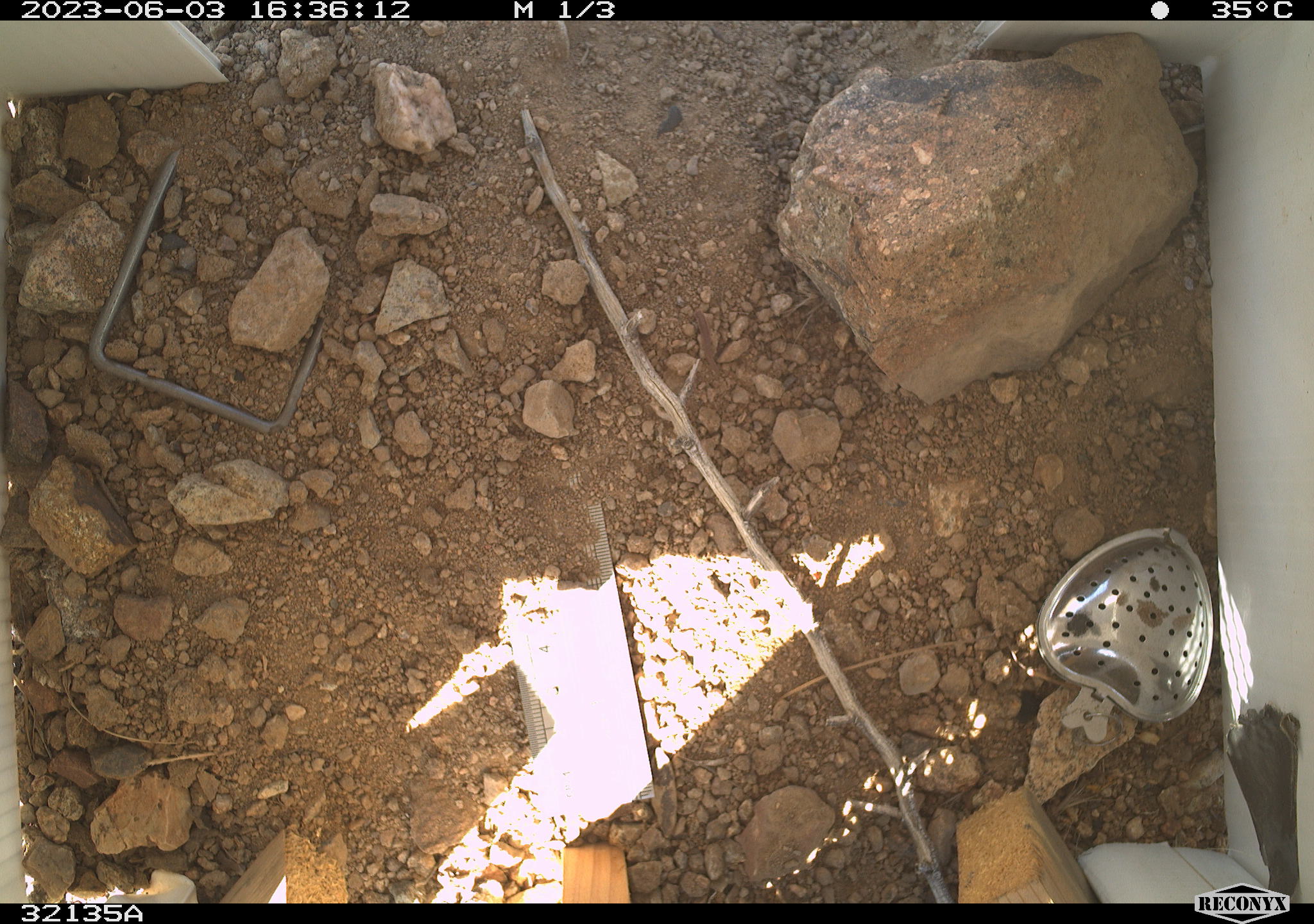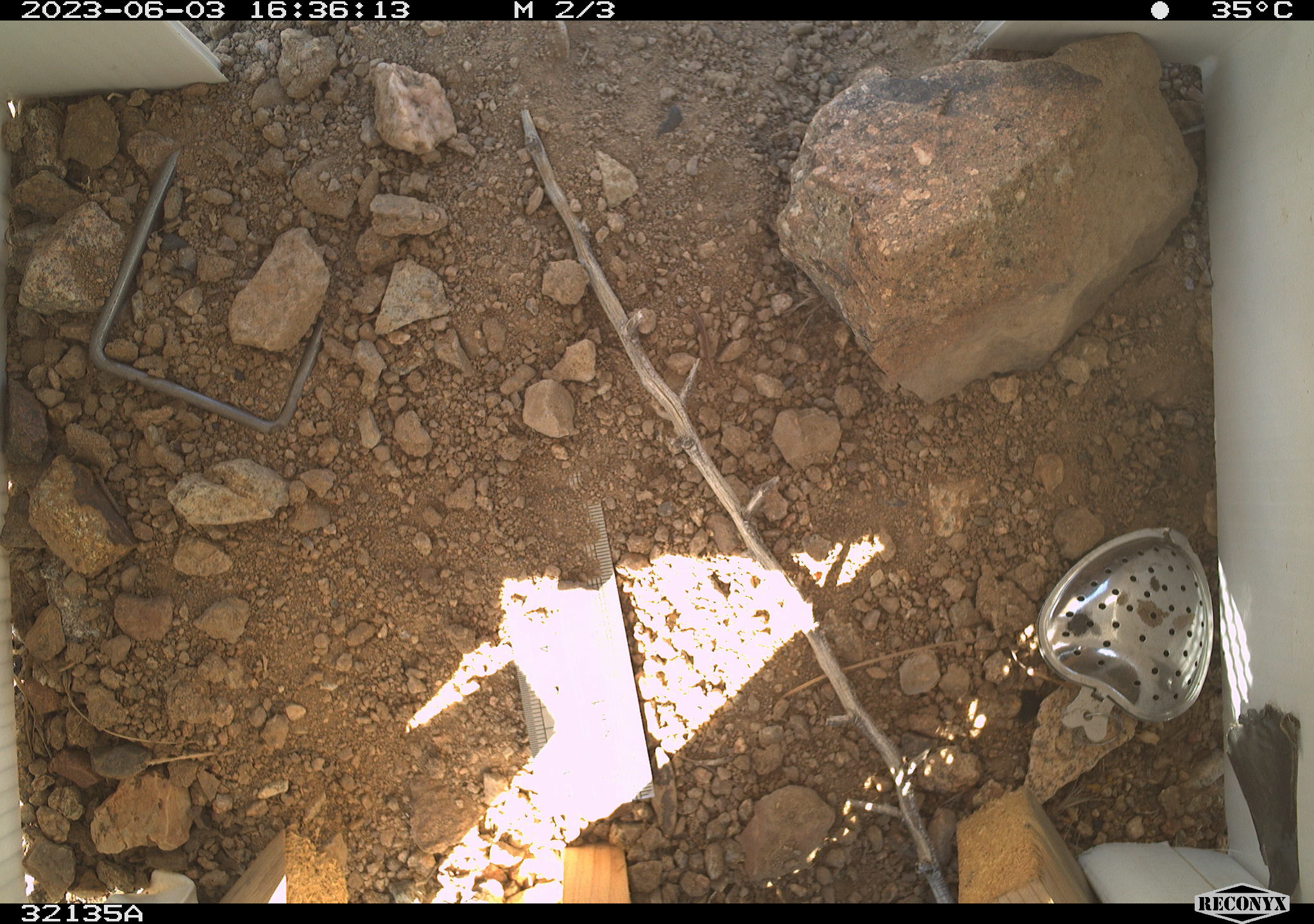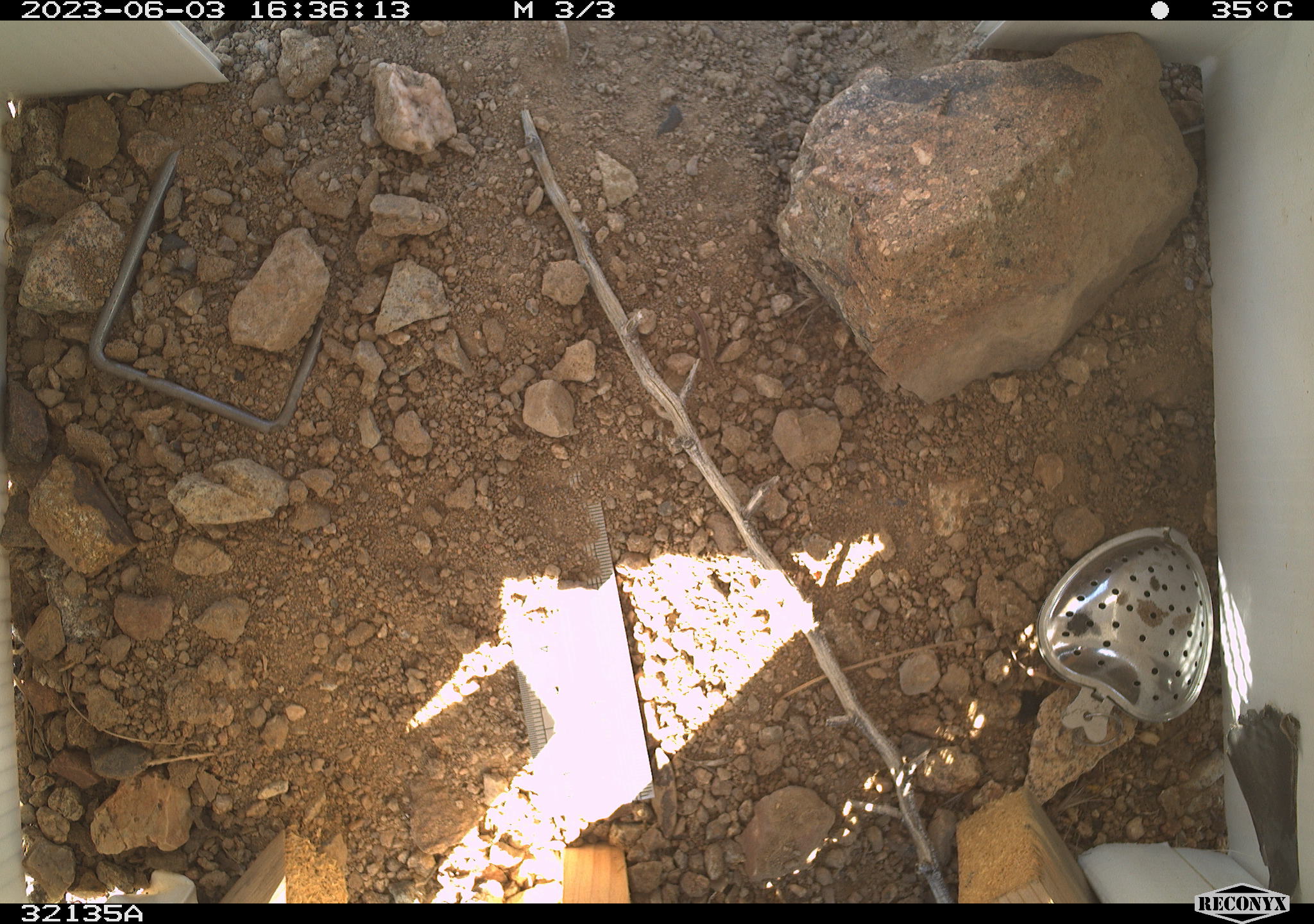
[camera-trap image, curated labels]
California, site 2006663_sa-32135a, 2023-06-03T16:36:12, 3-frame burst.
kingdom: Animalia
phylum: Chordata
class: Mammalia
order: Rodentia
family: Sciuridae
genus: Ammospermophilus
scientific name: Ammospermophilus leucurus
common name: white-tailed antelope squirrel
White-tailed antelope squirrel (Ammospermophilus leucurus).